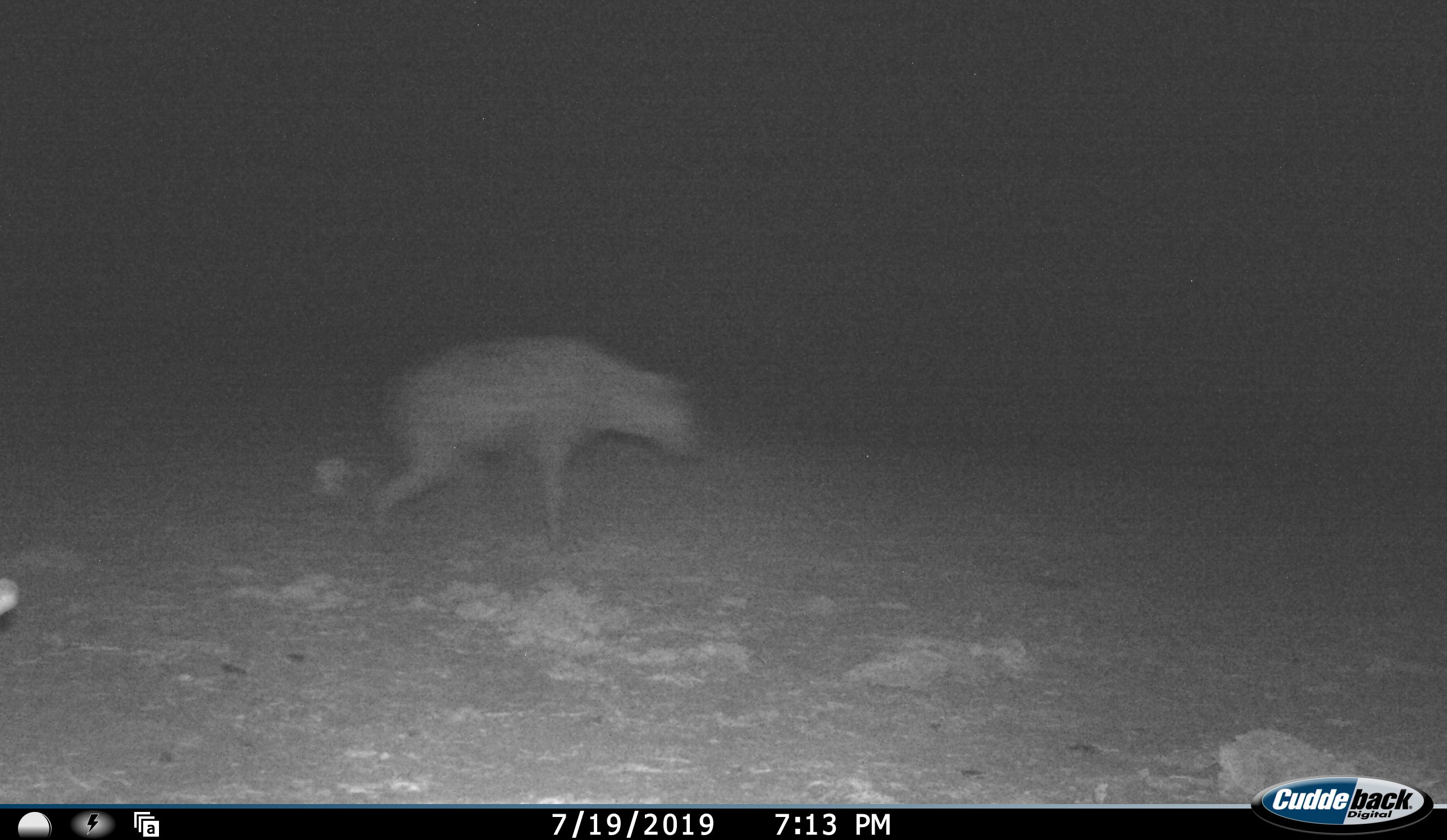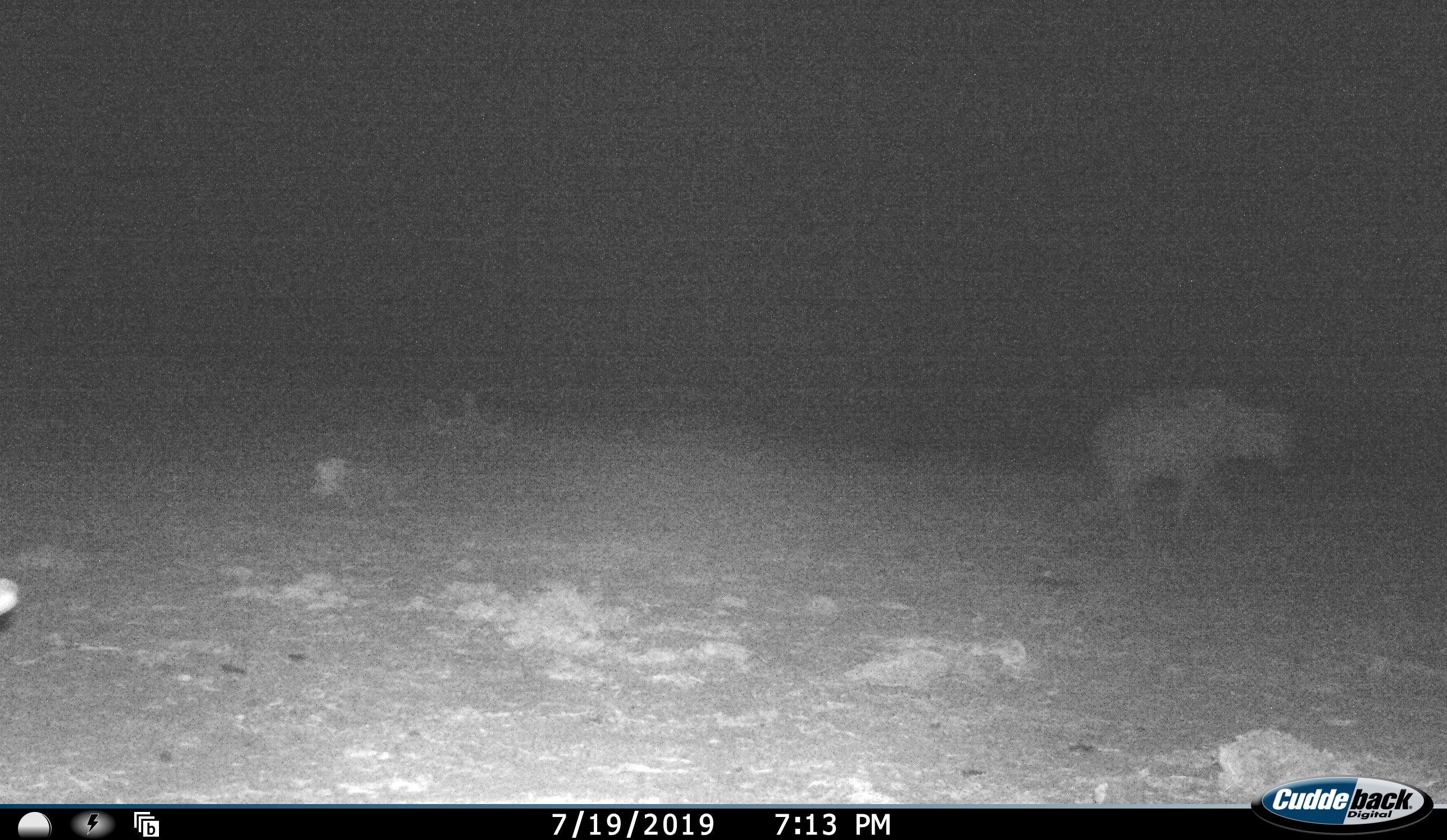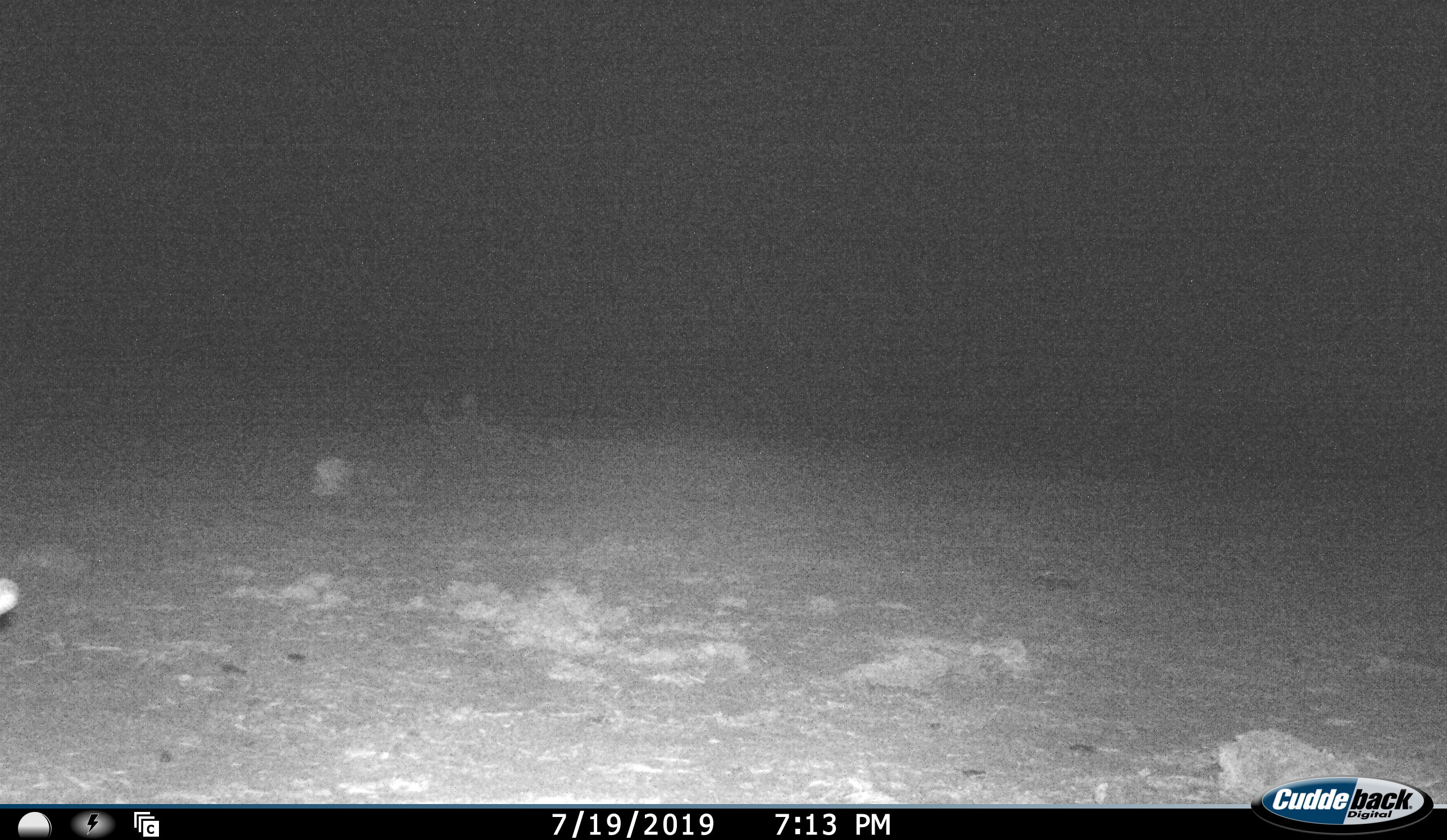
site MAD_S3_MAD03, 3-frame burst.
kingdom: Animalia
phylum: Chordata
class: Mammalia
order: Carnivora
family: Hyaenidae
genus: Crocuta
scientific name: Crocuta crocuta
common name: spotted hyena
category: hyenaspotted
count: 1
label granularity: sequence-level